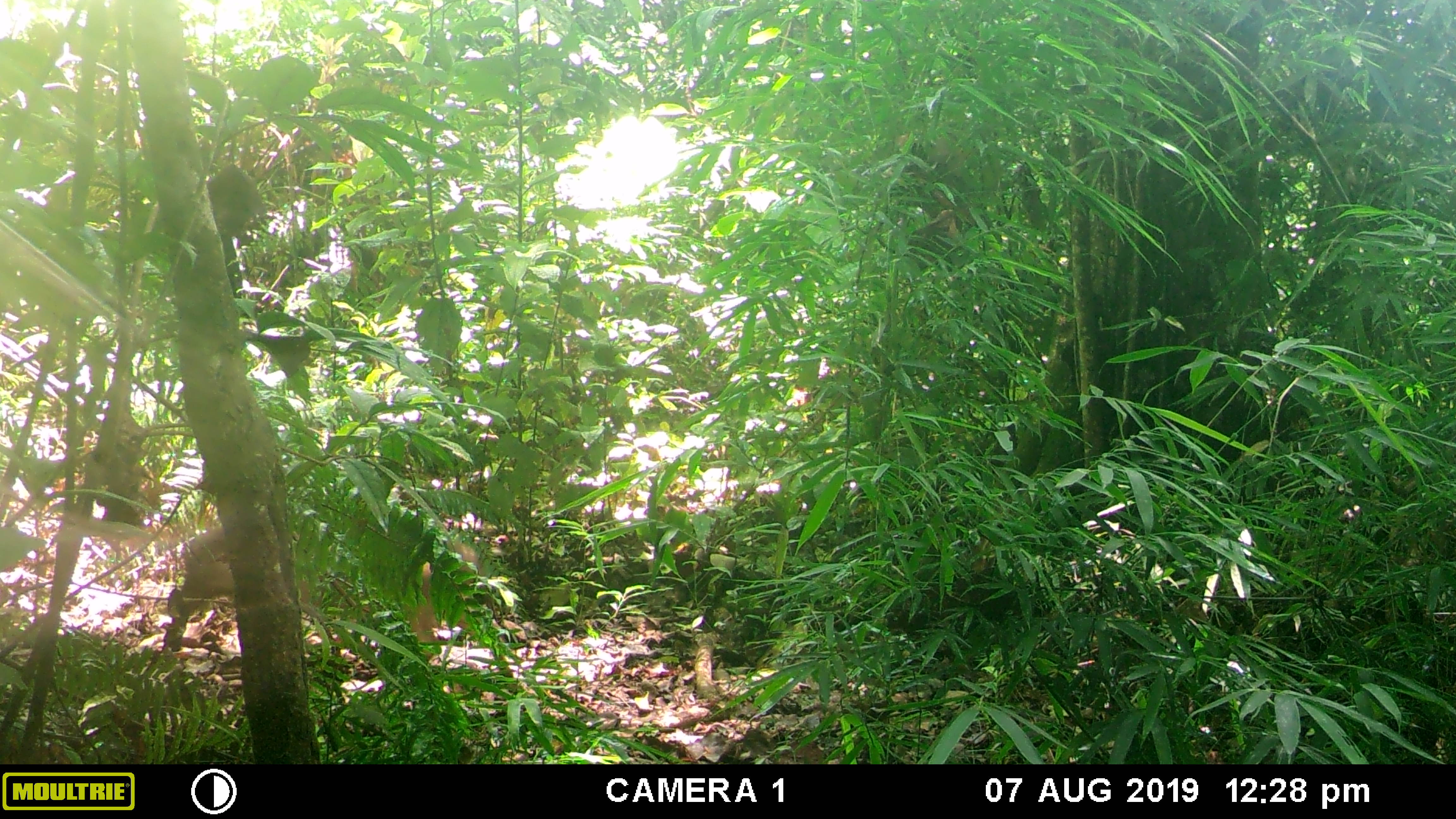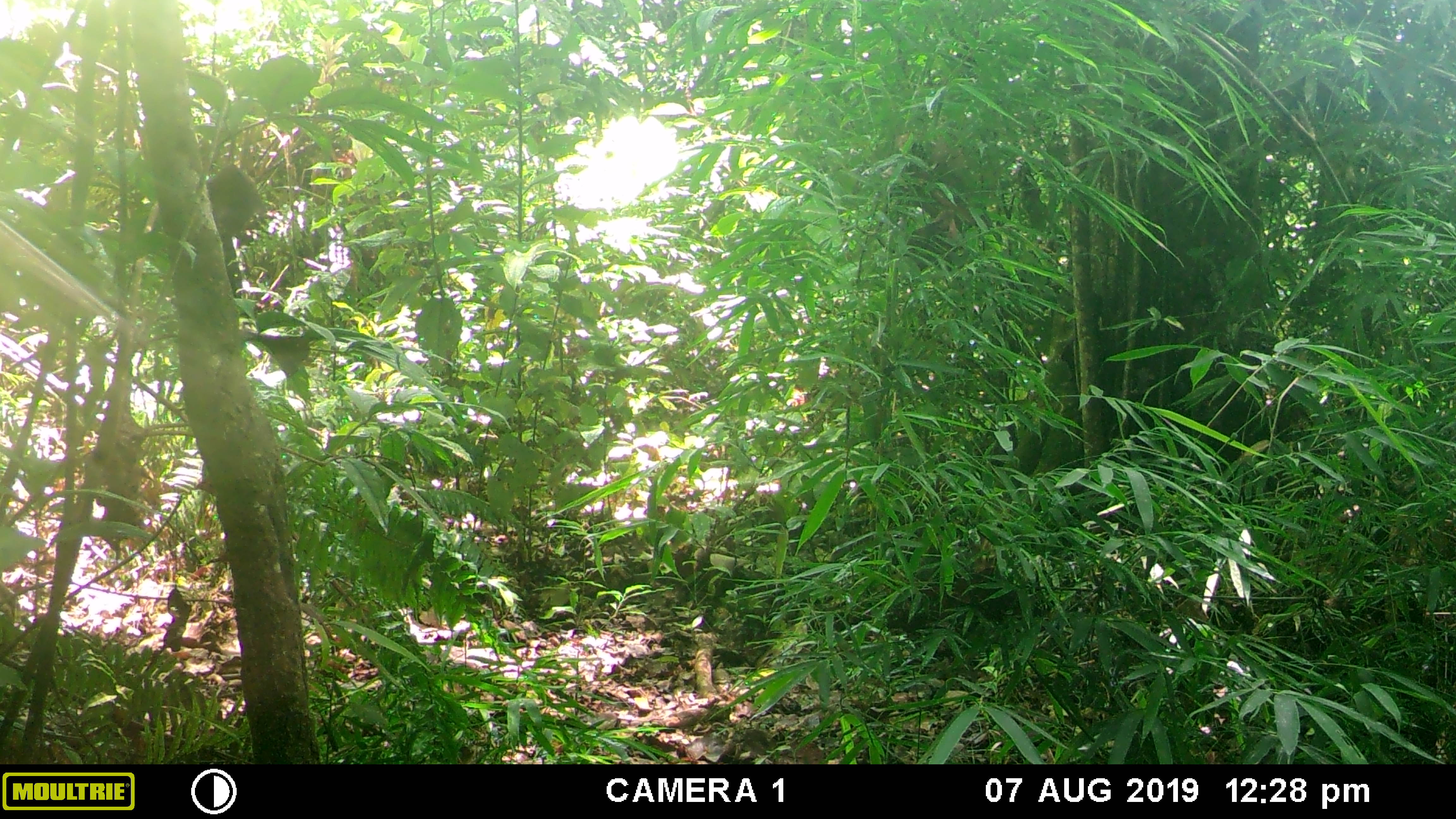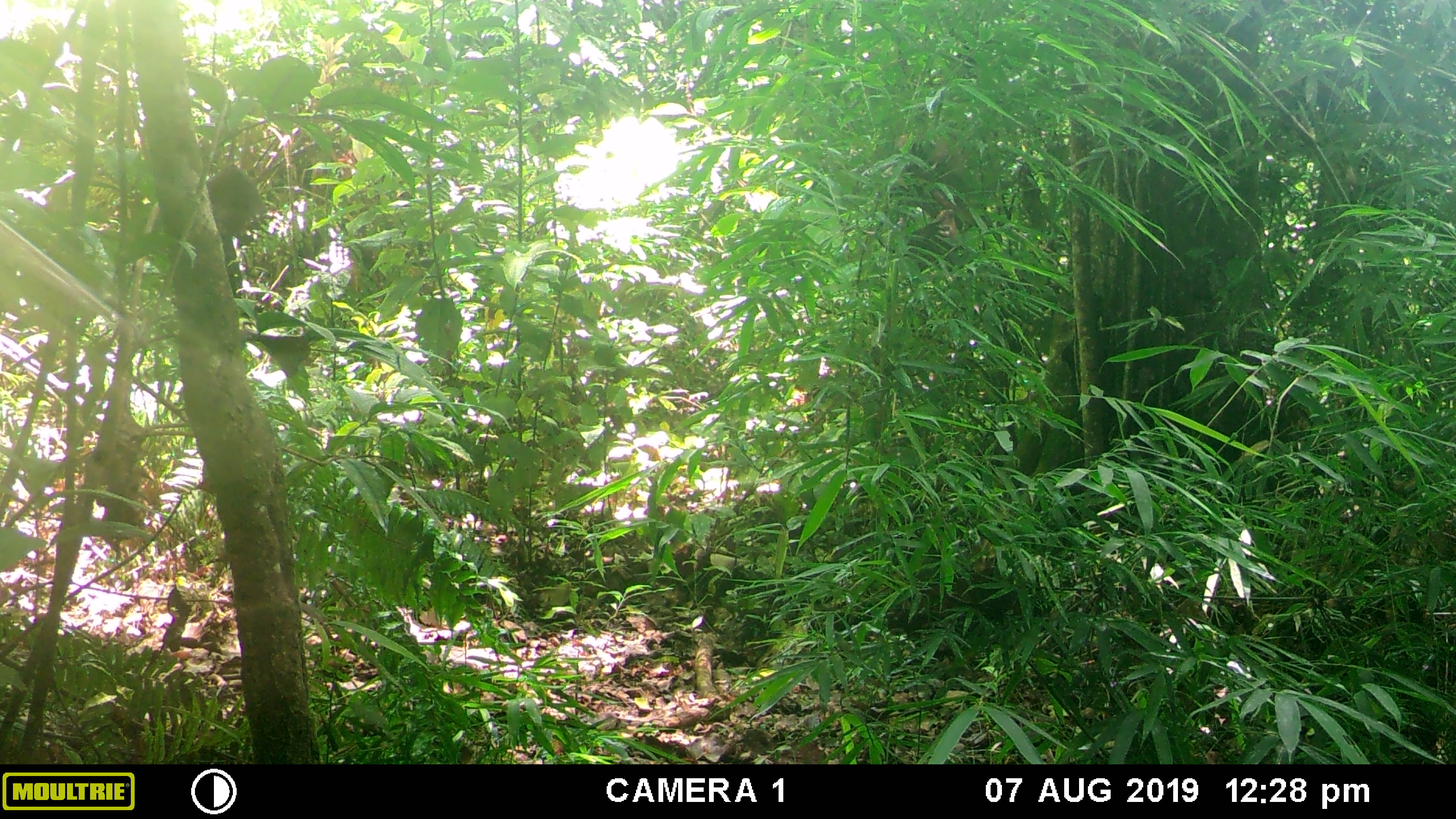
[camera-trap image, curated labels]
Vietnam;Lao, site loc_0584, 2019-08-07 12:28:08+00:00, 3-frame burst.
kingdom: Animalia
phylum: Chordata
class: Mammalia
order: Artiodactyla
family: Suidae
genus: Sus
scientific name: Sus scrofa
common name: eurasian wild pig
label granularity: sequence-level